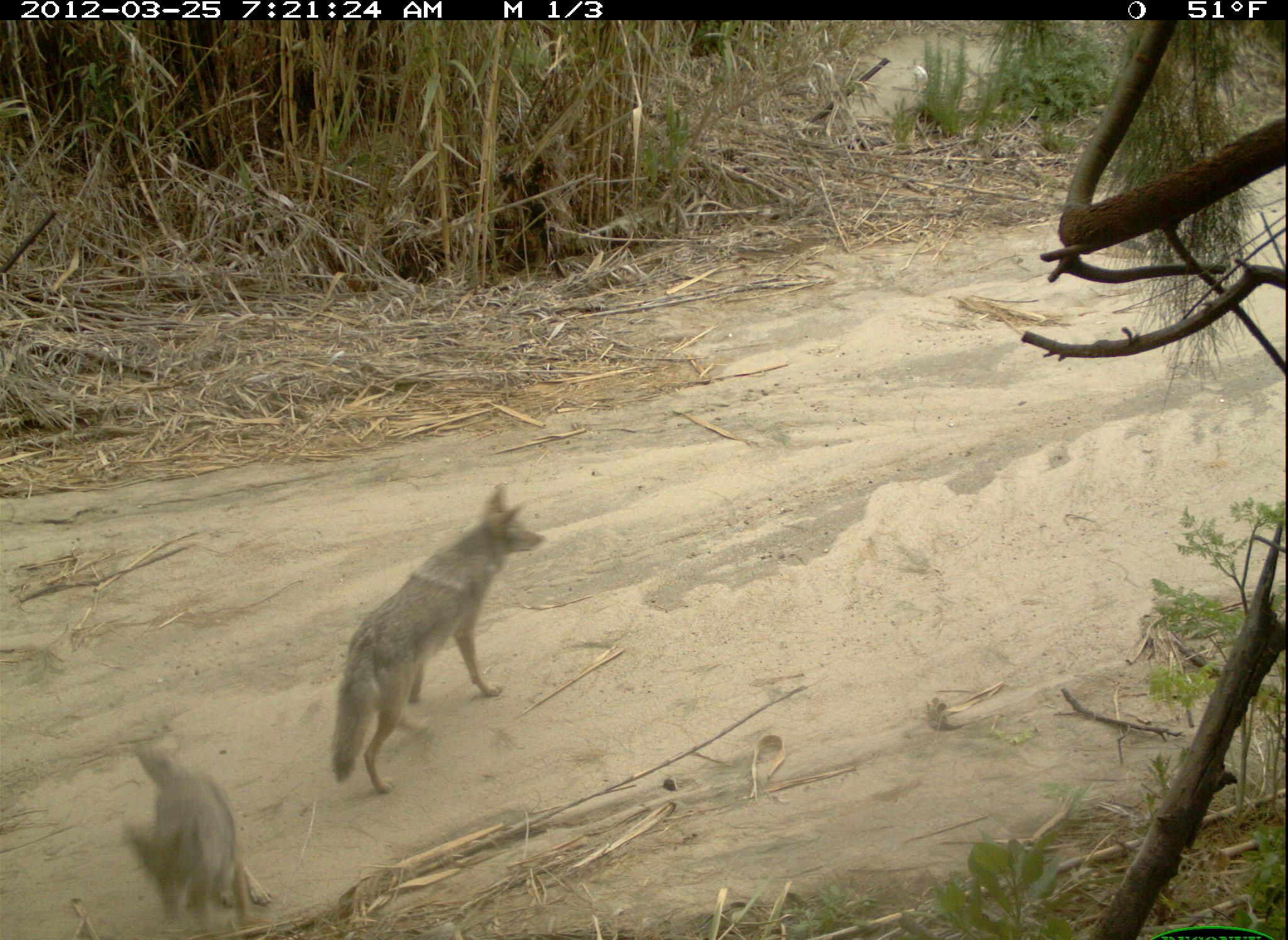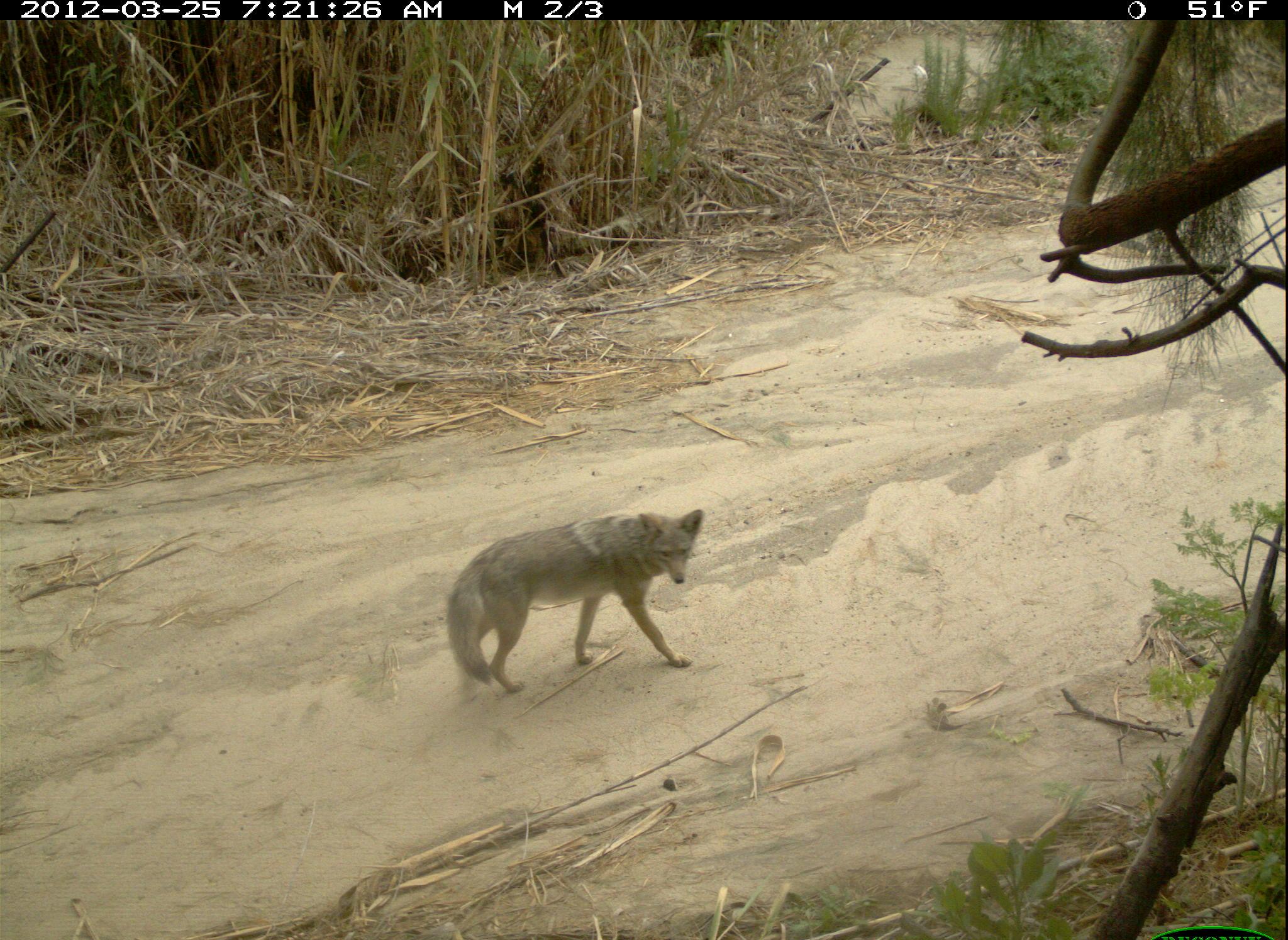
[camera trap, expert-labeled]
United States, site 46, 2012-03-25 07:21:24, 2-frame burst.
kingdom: Animalia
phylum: Chordata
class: Mammalia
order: Carnivora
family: Canidae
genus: Canis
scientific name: Canis latrans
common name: coyote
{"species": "coyote (Canis latrans)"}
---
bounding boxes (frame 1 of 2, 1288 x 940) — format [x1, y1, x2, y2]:
coyote: [312, 465, 576, 796]; [111, 734, 275, 936]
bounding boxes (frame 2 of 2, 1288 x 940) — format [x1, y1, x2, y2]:
coyote: [424, 491, 733, 688]